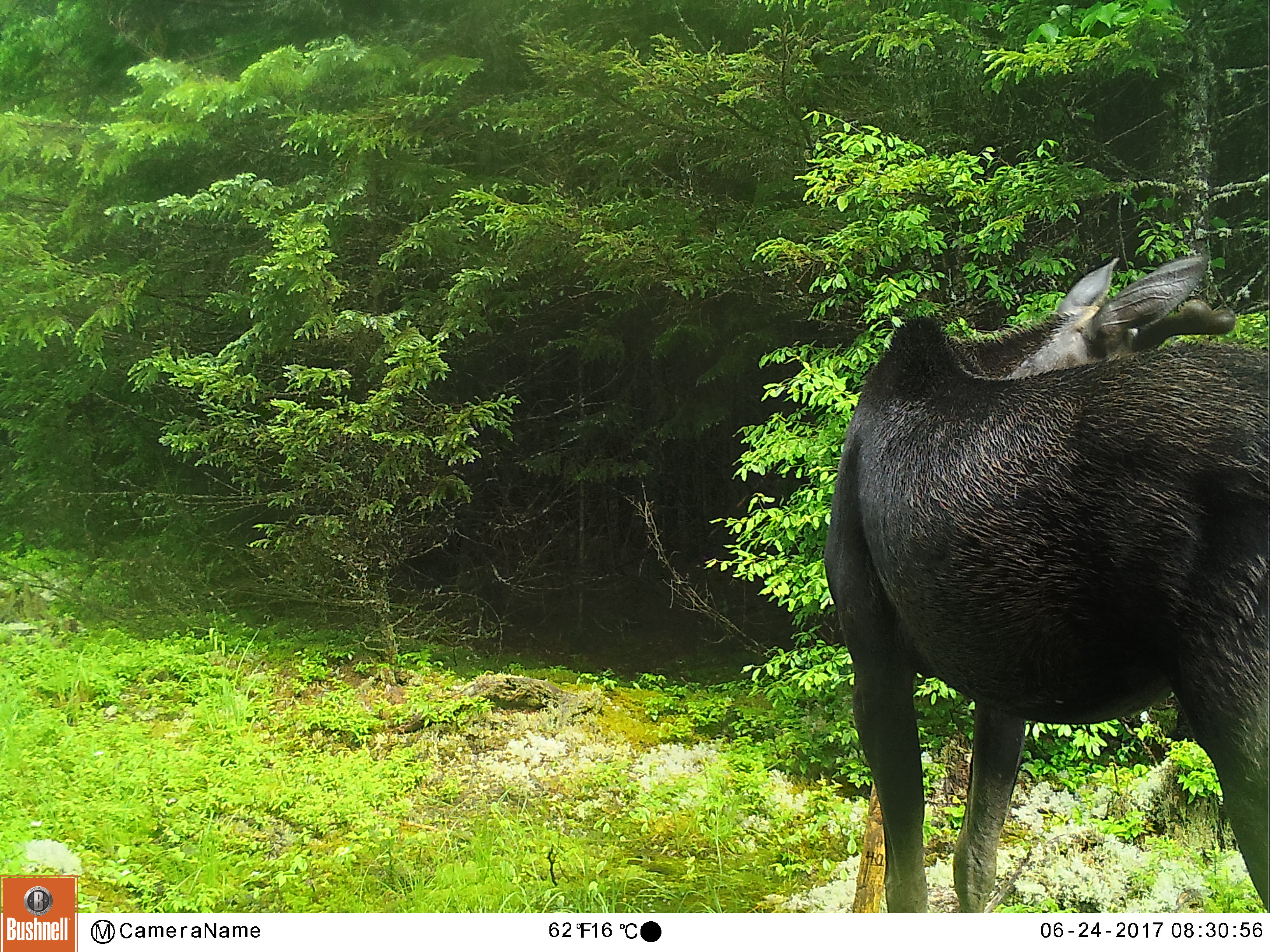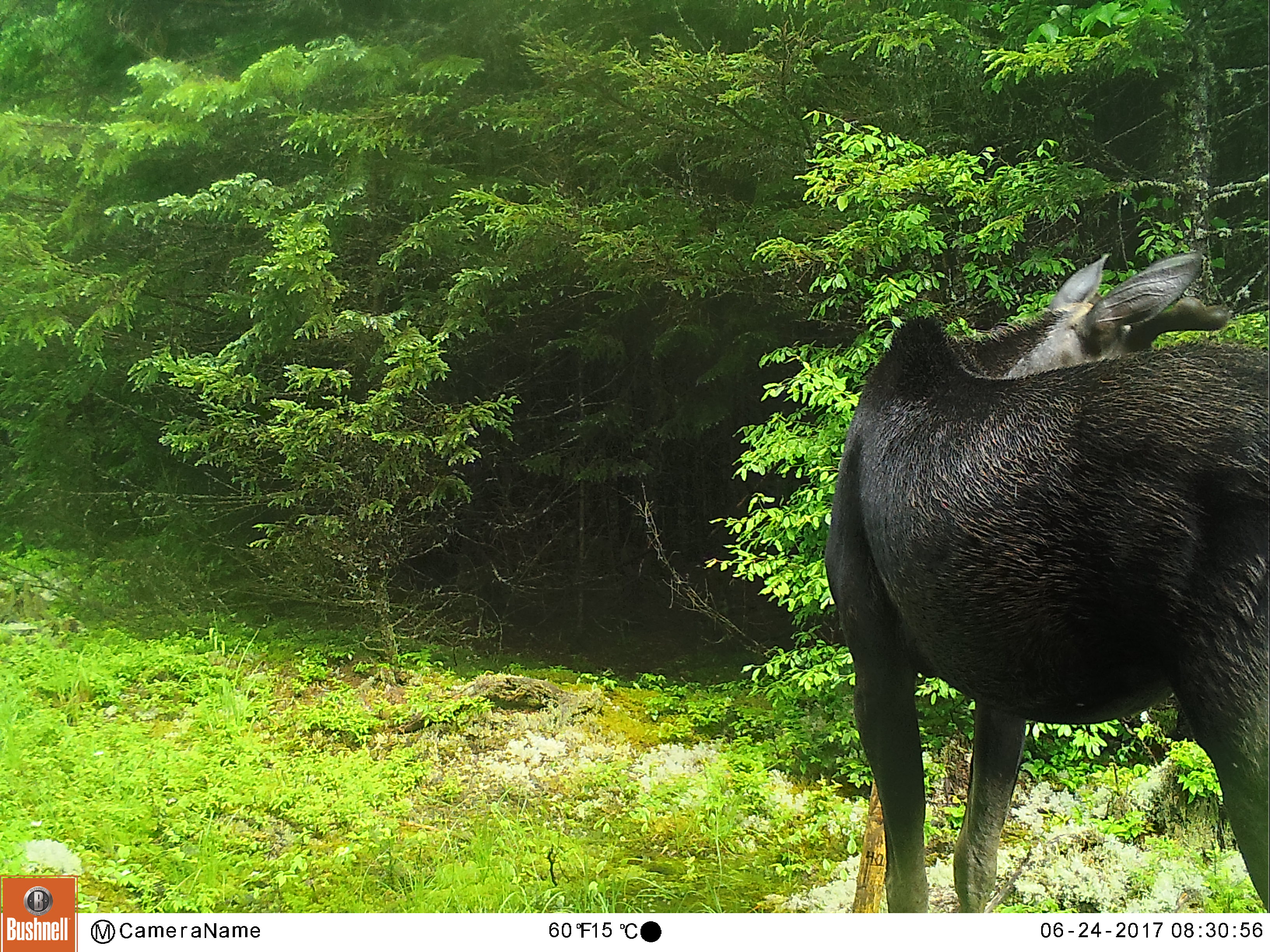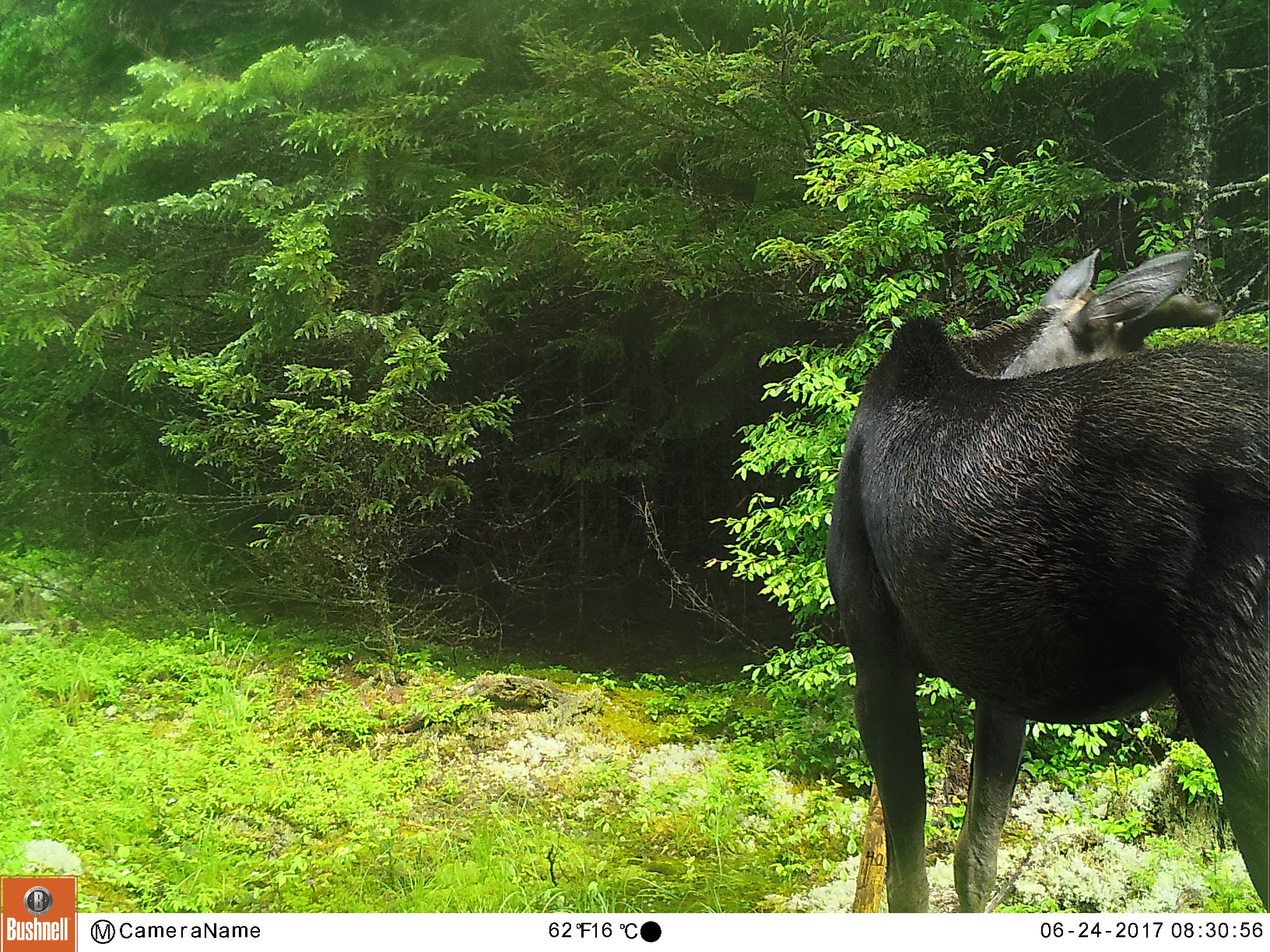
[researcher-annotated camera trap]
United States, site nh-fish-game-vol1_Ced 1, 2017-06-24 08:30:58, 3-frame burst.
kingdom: Animalia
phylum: Chordata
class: Mammalia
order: Artiodactyla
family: Cervidae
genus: Alces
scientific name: Alces alces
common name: moose